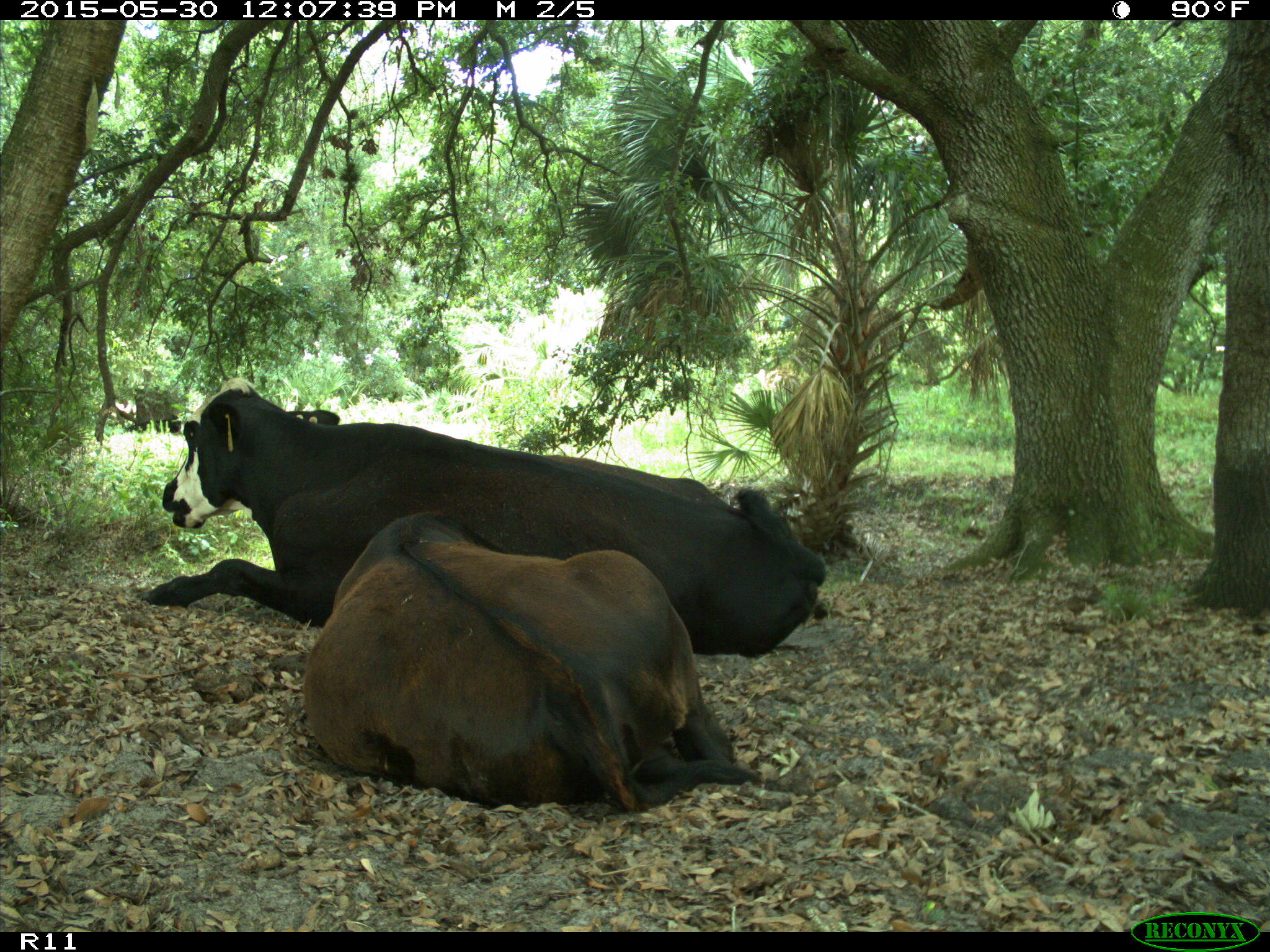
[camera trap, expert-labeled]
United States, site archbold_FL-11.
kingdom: Animalia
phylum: Chordata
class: Mammalia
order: Artiodactyla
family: Bovidae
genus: Bos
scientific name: Bos taurus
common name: domestic cow